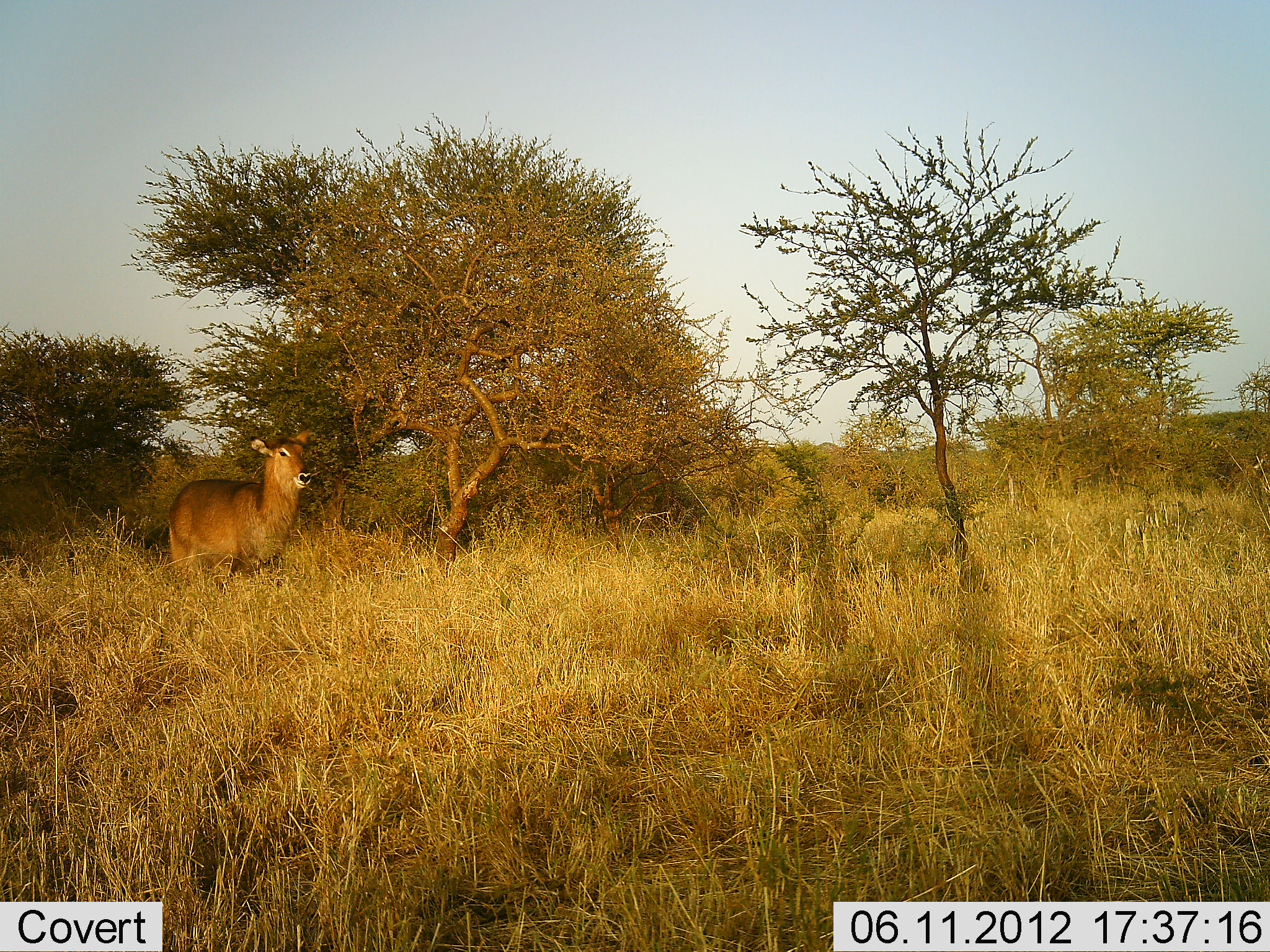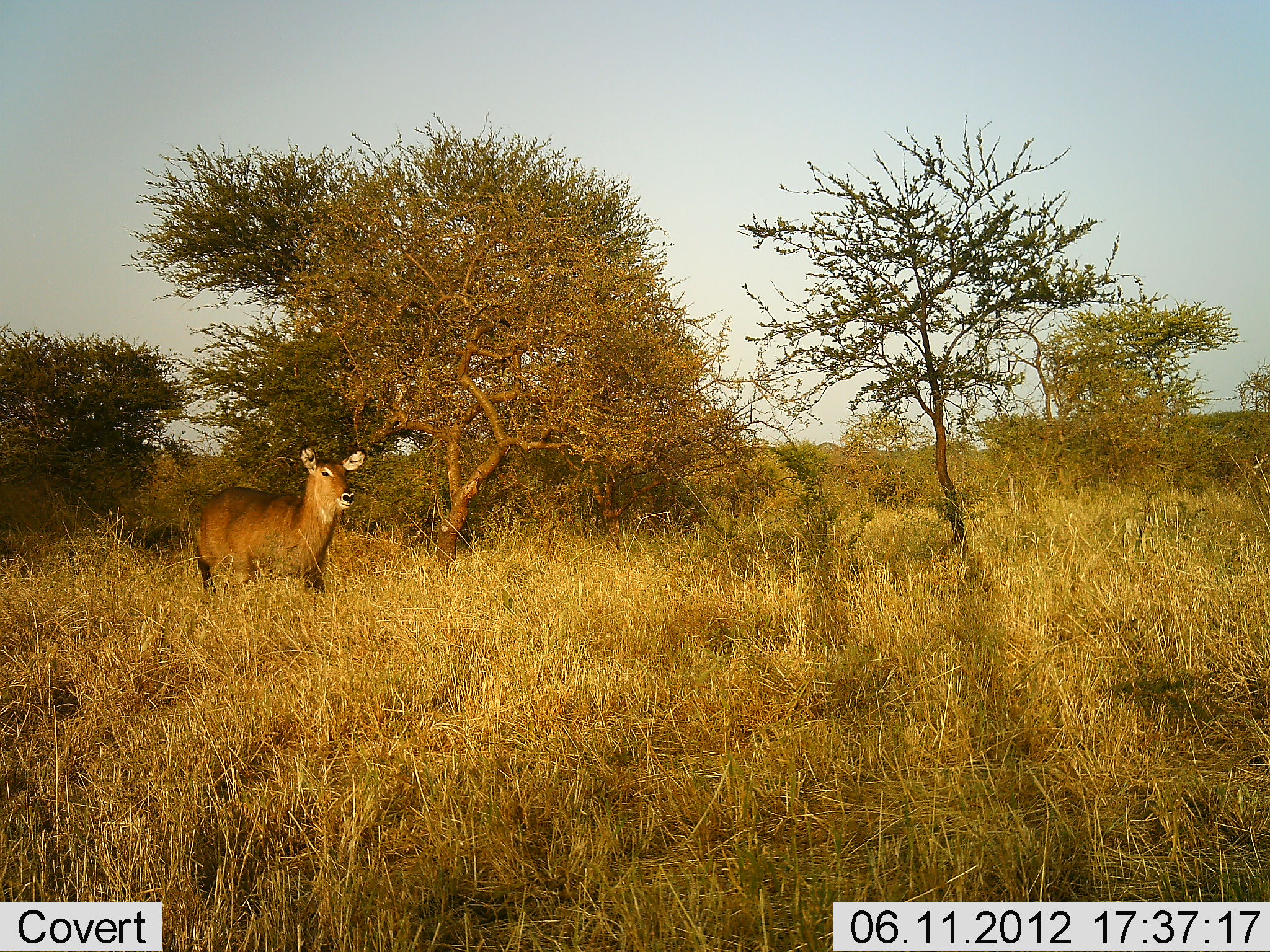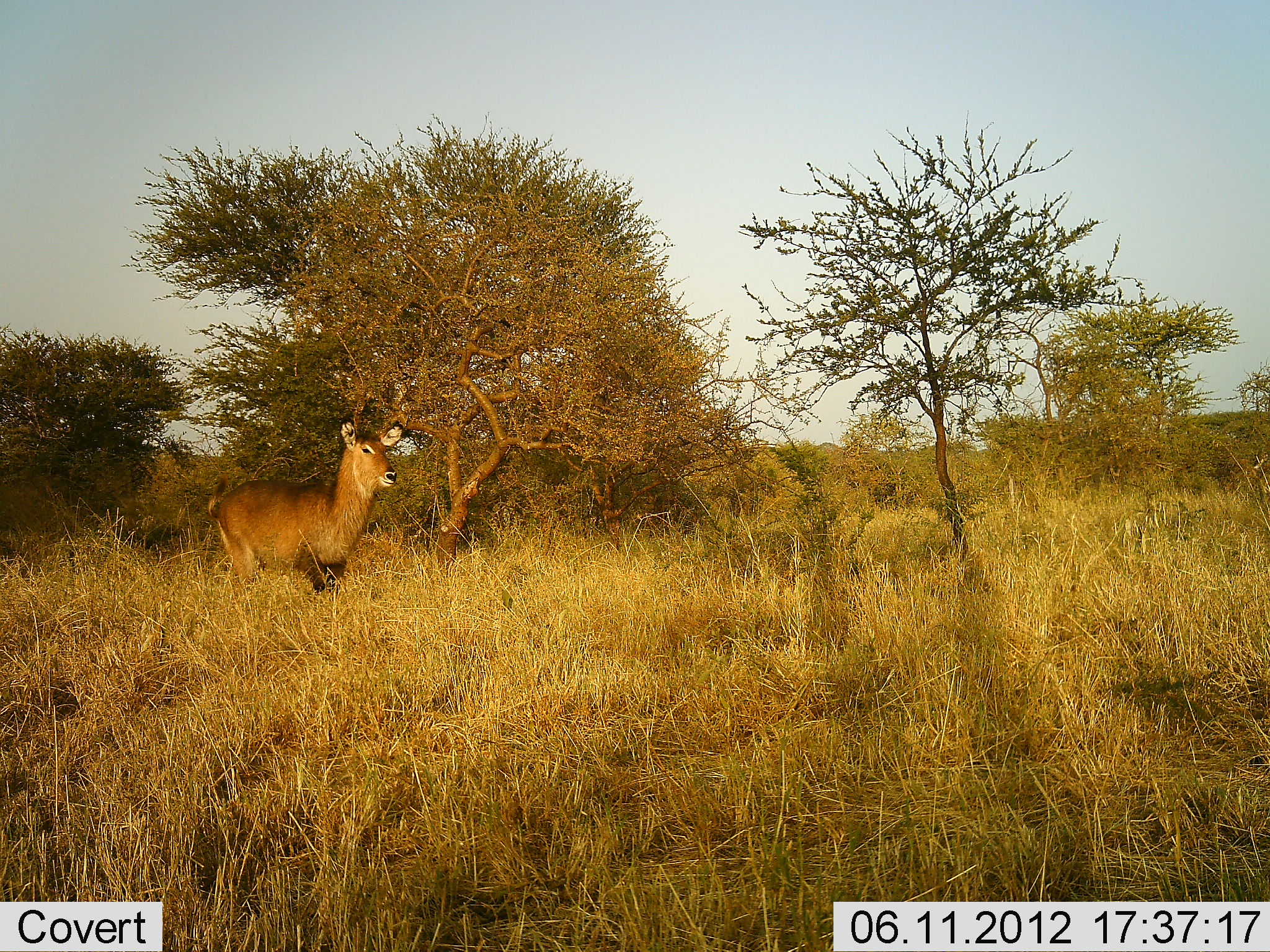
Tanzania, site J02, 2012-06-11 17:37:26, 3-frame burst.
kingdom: Animalia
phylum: Chordata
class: Mammalia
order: Artiodactyla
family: Bovidae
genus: Kobus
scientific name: Kobus ellipsiprymnus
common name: waterbuck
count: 1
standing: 0%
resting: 0%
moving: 100%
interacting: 0%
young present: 0%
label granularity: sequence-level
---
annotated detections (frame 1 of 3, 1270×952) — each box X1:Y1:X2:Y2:
animal: 169:427:315:583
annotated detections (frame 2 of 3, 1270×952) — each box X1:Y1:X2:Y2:
animal: 194:443:367:605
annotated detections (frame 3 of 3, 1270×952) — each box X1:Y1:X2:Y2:
animal: 206:416:404:580